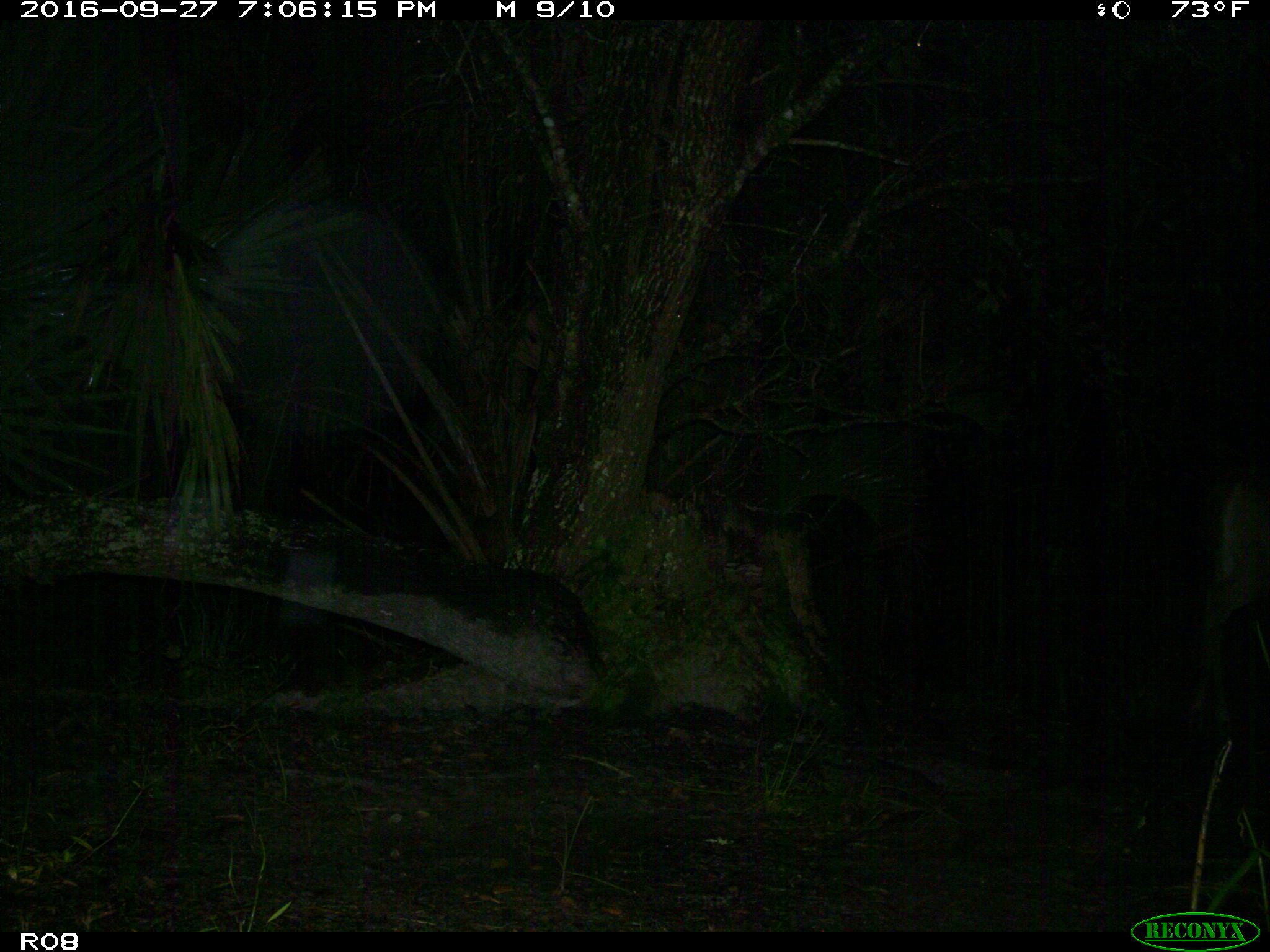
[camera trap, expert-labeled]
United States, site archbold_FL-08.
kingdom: Animalia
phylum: Chordata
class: Mammalia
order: Artiodactyla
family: Cervidae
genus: Odocoileus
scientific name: Odocoileus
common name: deer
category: unidentified deer